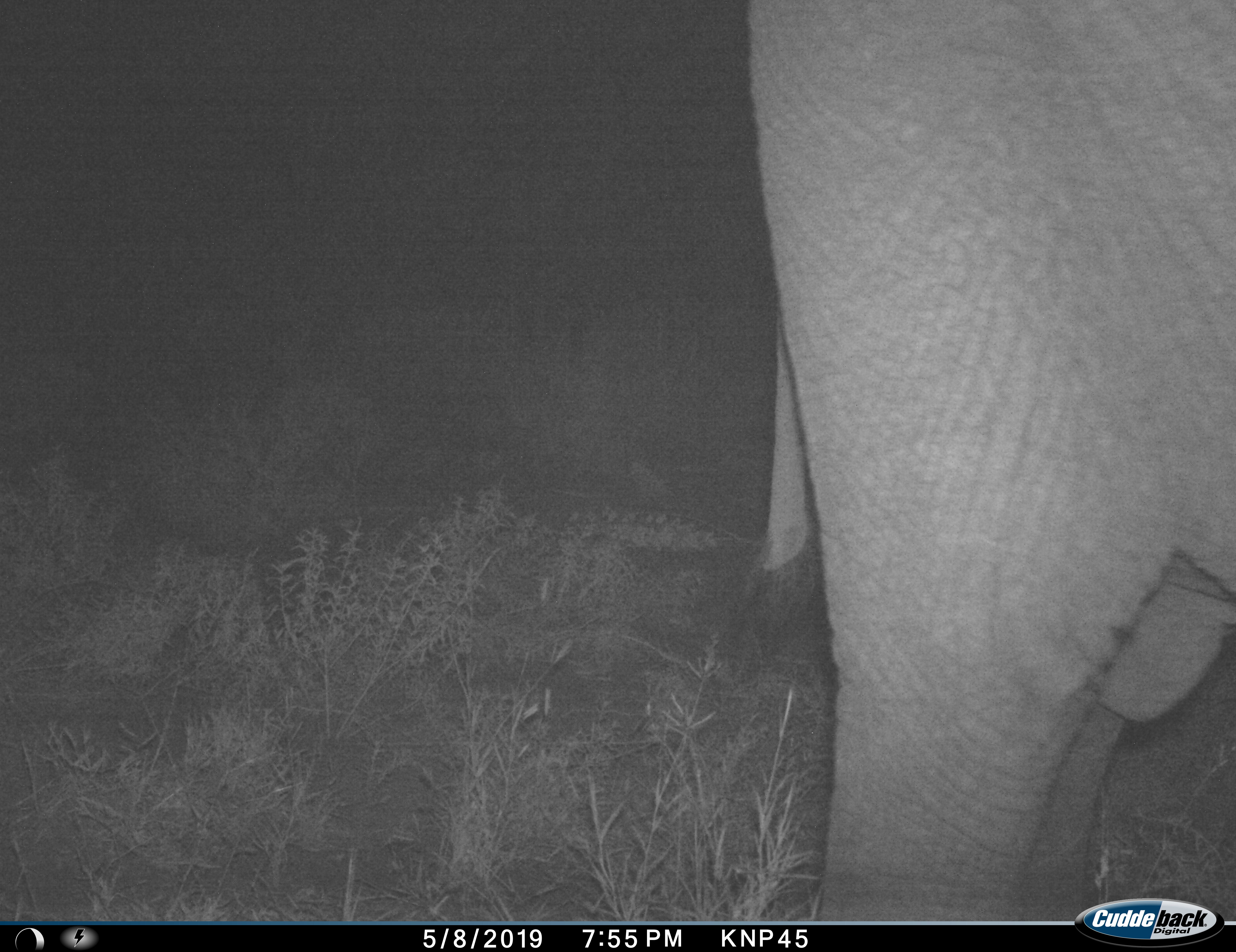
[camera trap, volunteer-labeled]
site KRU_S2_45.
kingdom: Animalia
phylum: Chordata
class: Mammalia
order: Proboscidea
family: Elephantidae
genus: Loxodonta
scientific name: Loxodonta africana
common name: african bush elephant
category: elephant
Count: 1.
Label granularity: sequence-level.